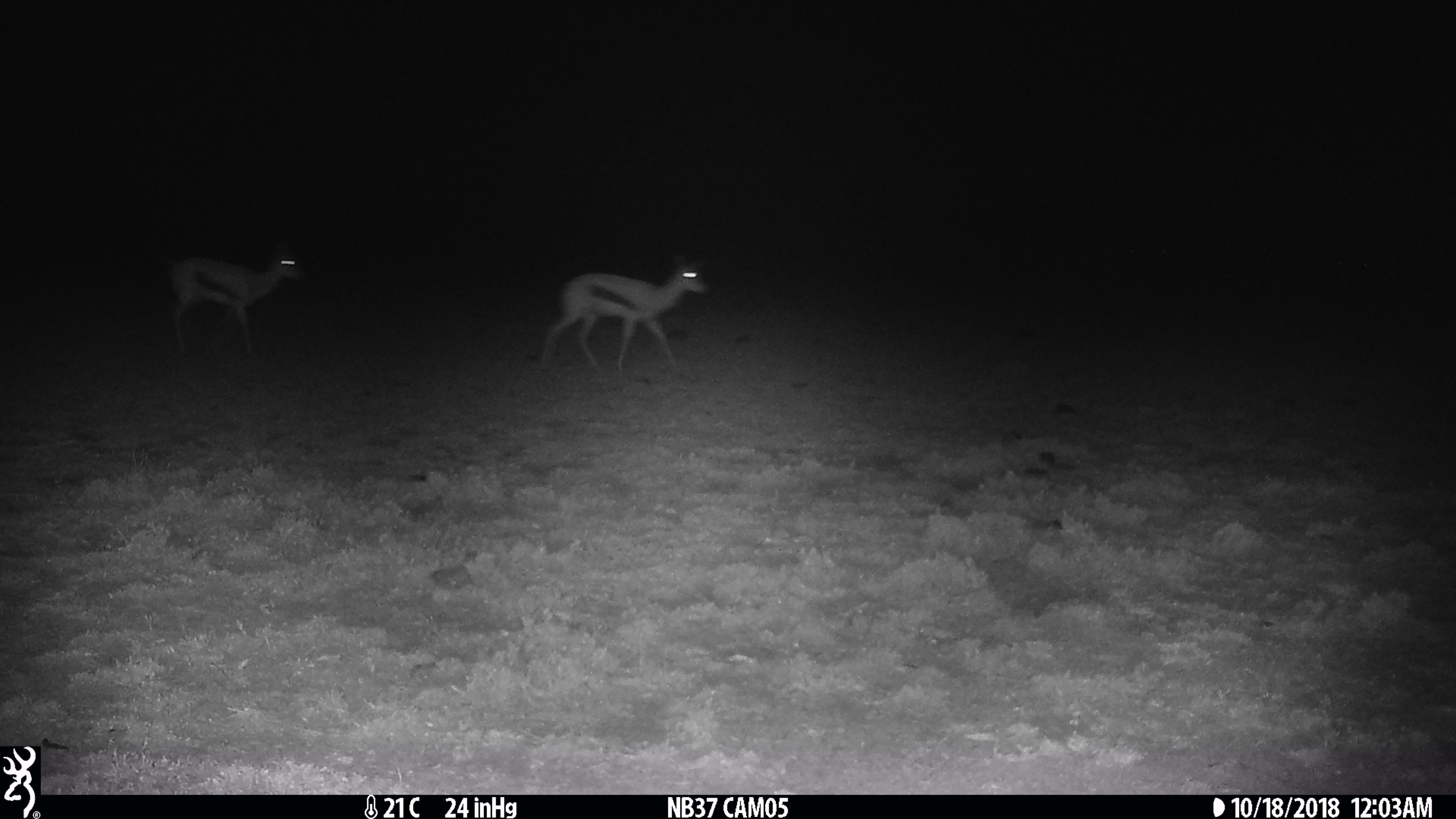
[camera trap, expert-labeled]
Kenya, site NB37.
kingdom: Animalia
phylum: Chordata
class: Mammalia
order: Artiodactyla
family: Bovidae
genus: Eudorcas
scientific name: Eudorcas thomsonii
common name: thomon's gazelle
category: gazelle thomsons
Gazelle thomsons (thomon's gazelle) (Eudorcas thomsonii).